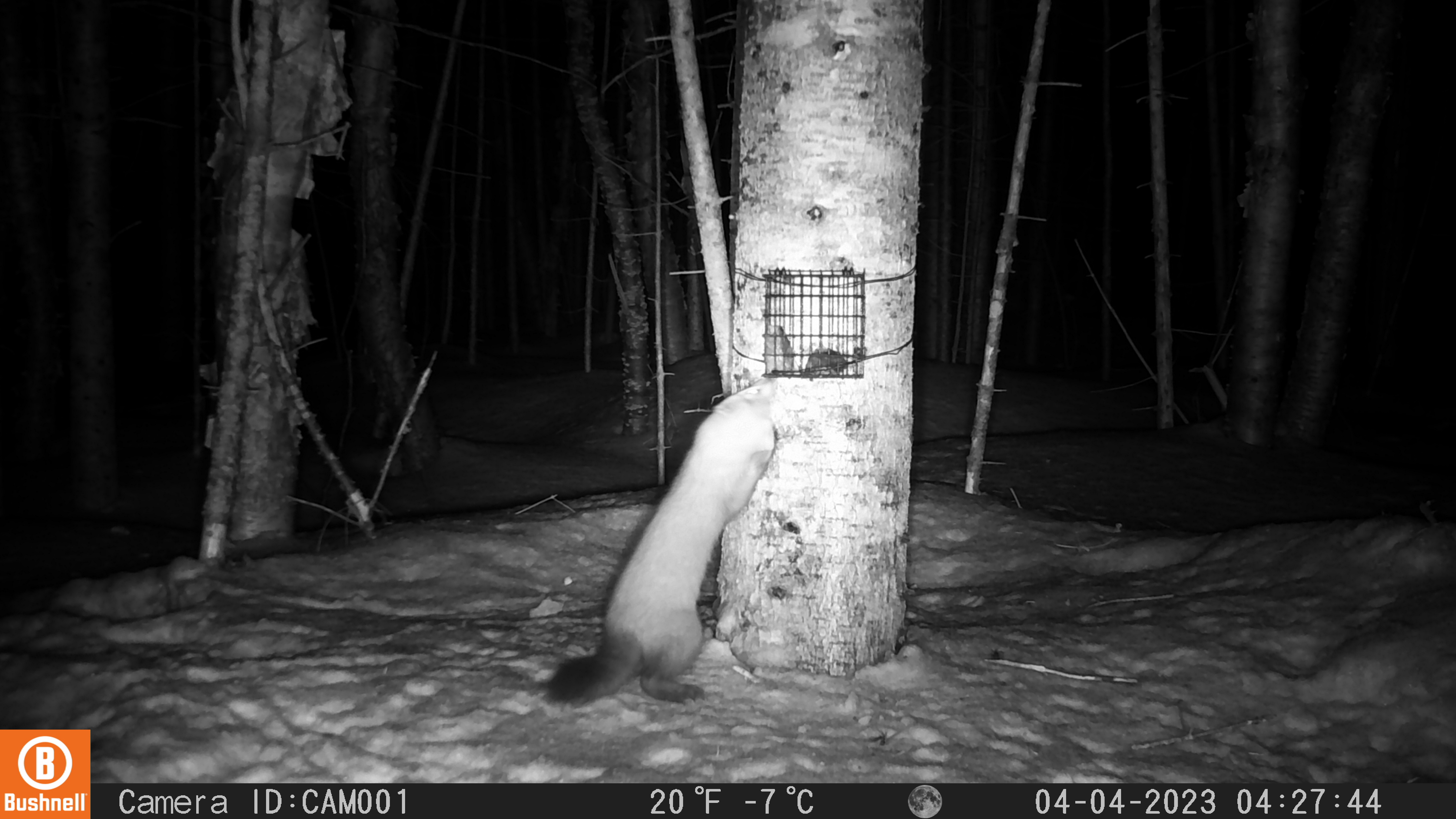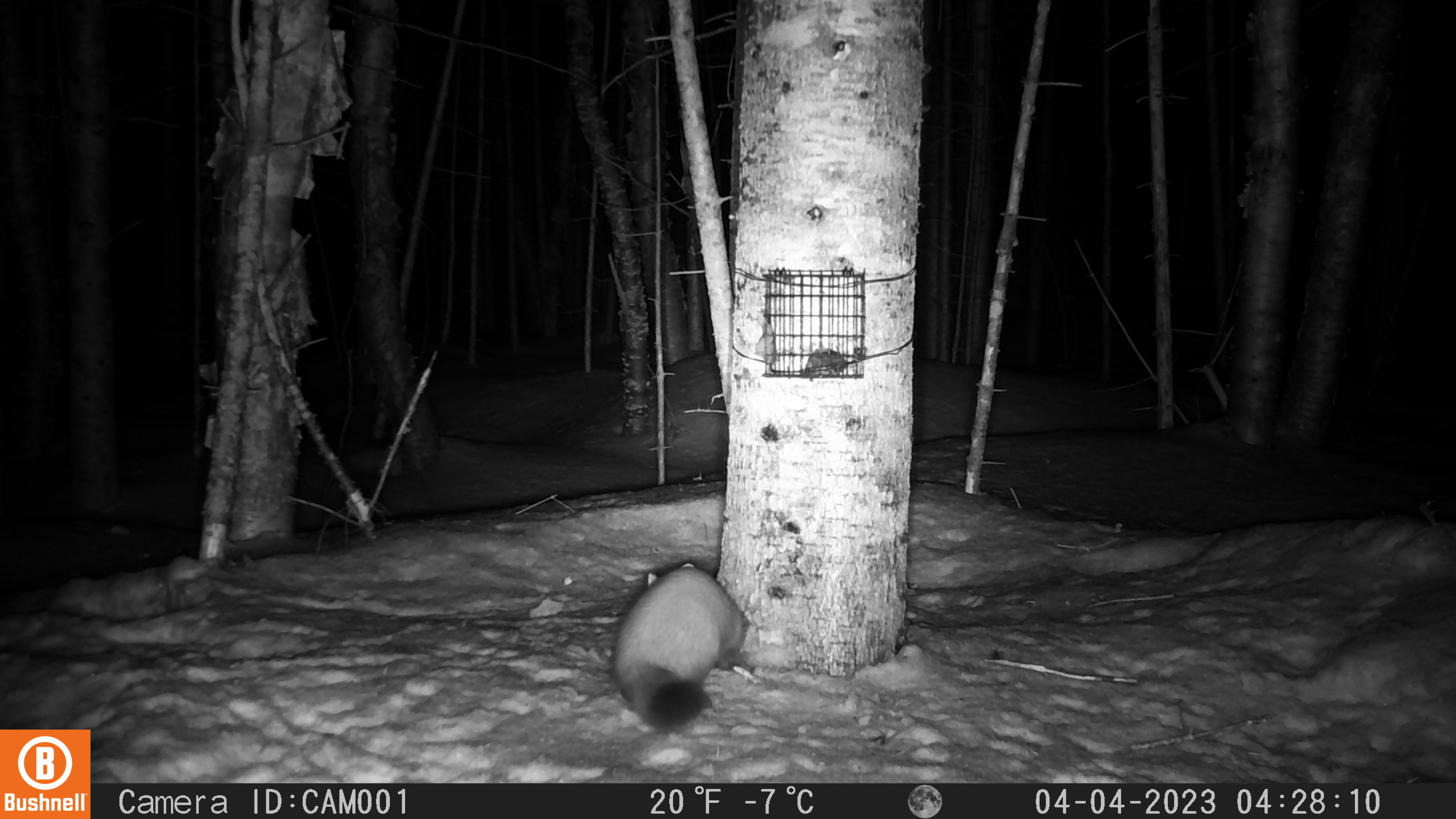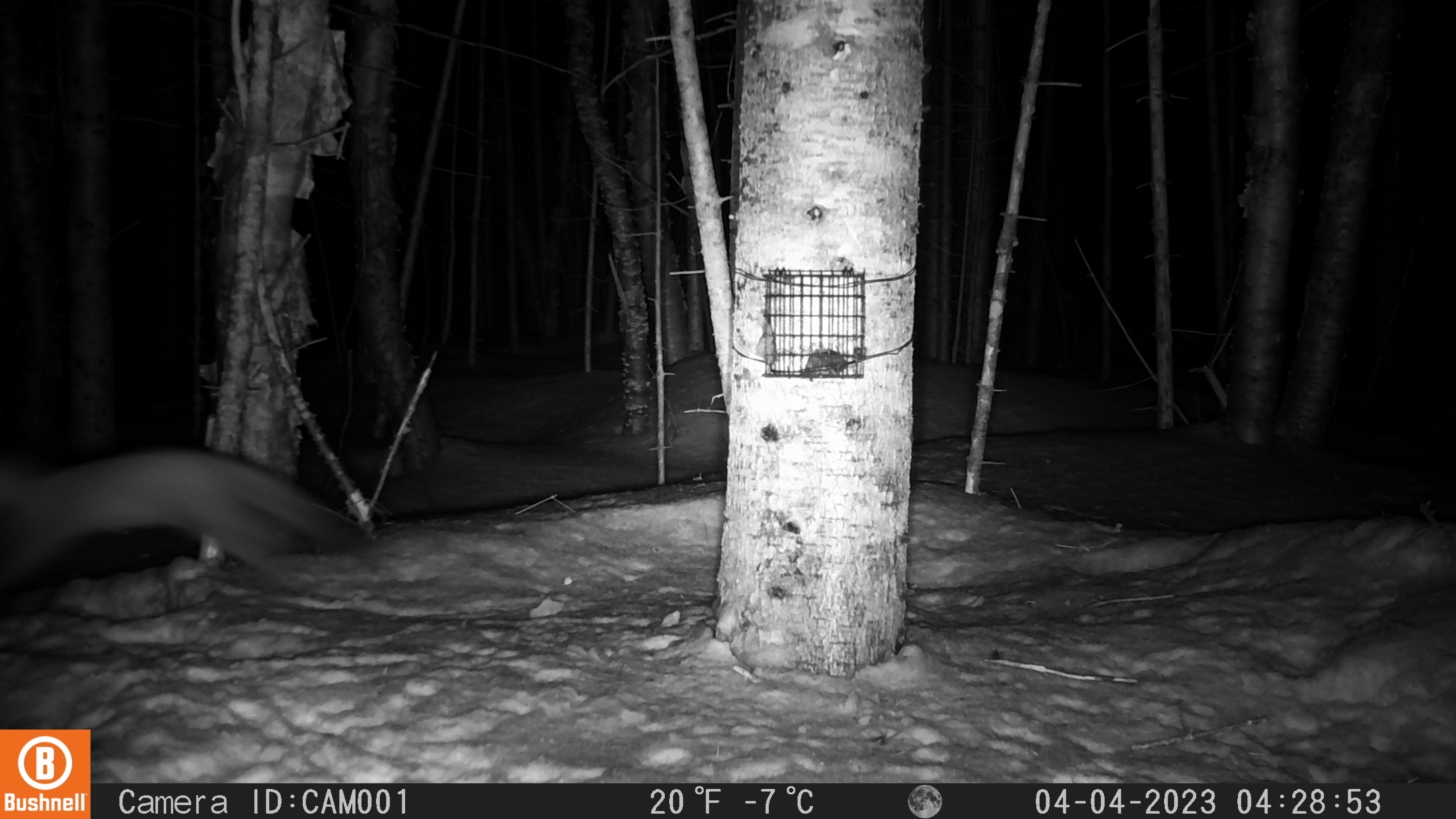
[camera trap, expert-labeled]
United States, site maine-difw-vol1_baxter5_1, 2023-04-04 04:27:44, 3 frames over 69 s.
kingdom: Animalia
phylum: Chordata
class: Mammalia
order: Carnivora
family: Mustelidae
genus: Martes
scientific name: Martes americana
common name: american marten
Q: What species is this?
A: American marten (Martes americana).